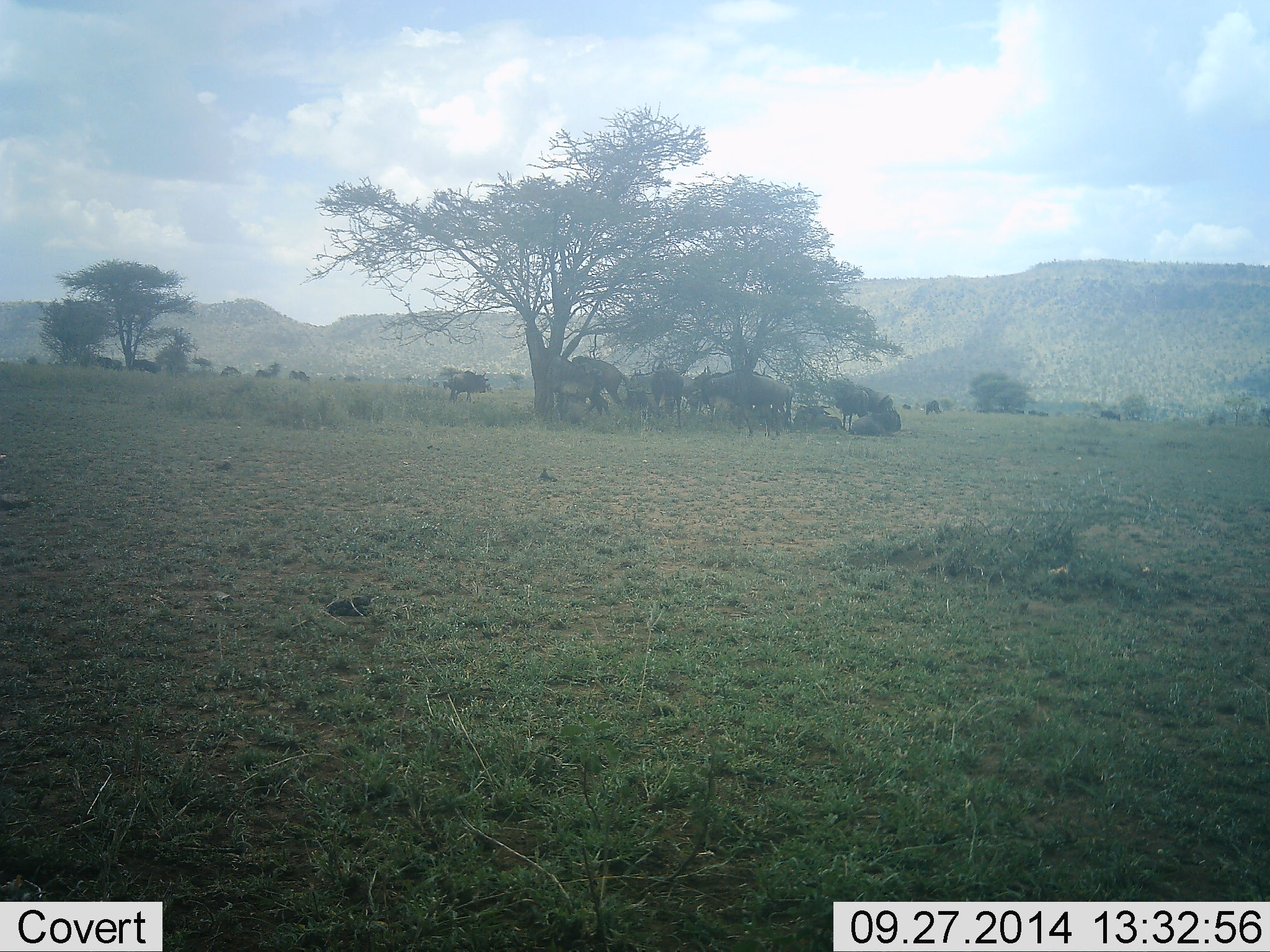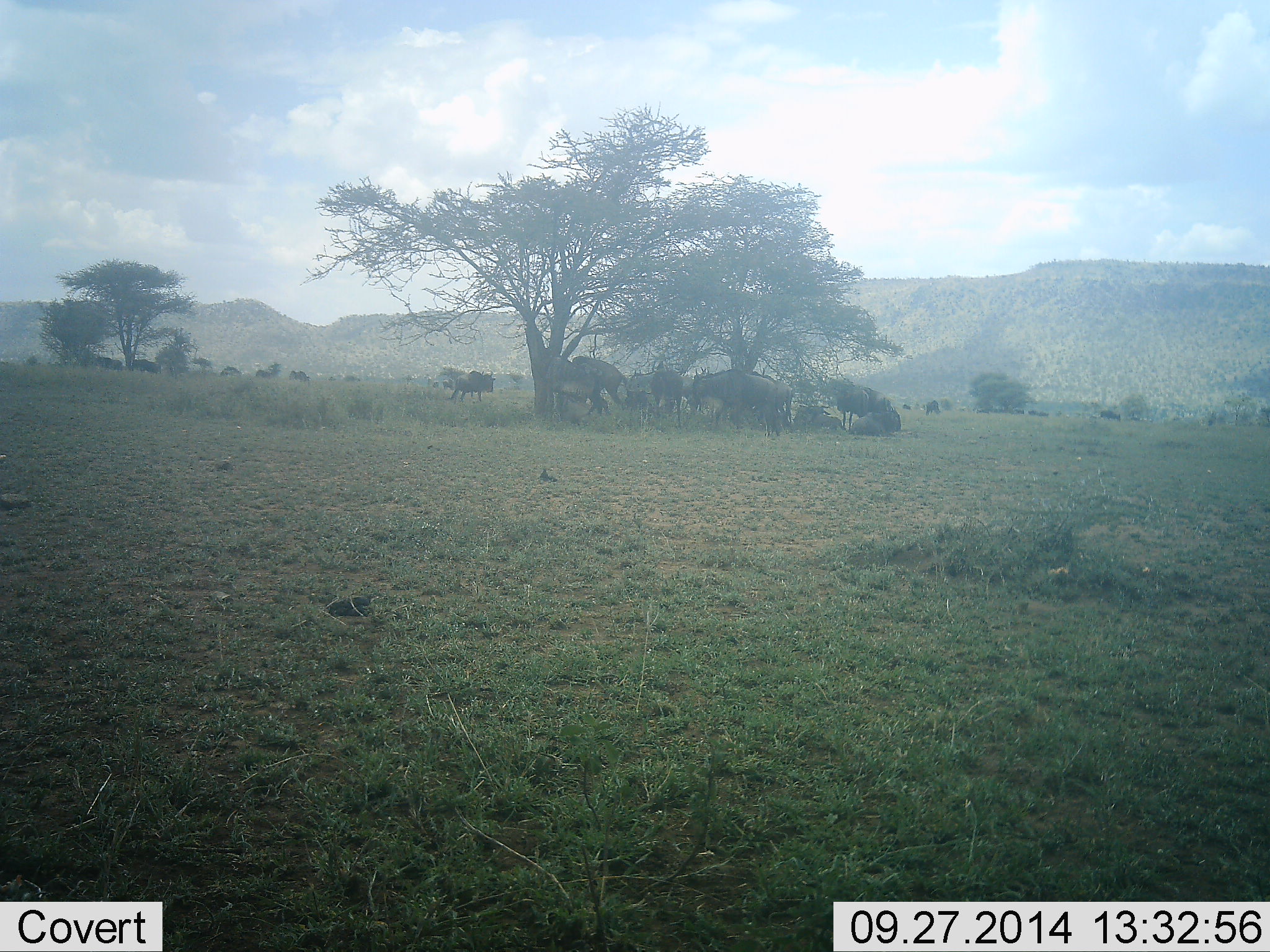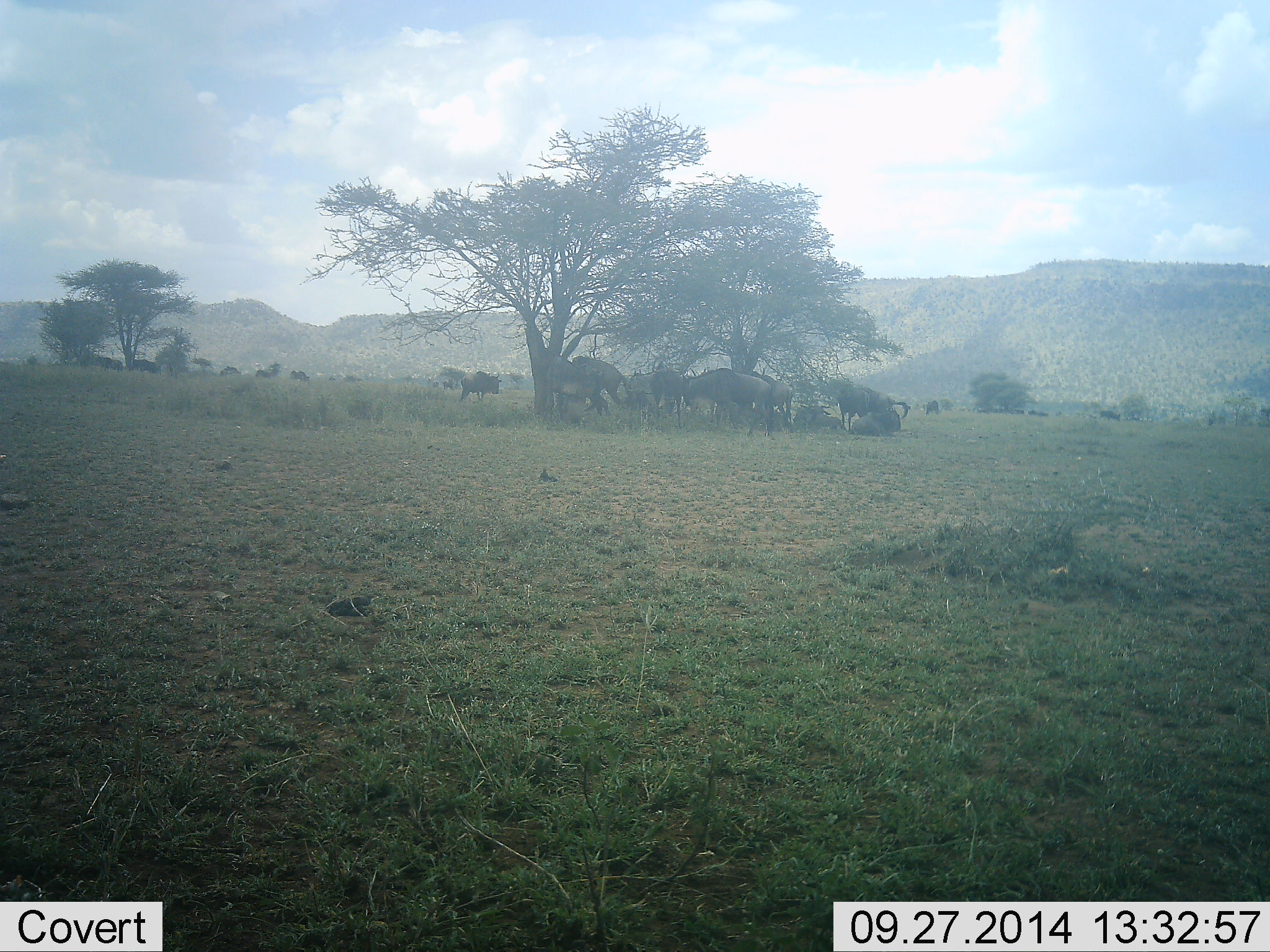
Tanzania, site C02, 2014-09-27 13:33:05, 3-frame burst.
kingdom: Animalia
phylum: Chordata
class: Mammalia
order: Artiodactyla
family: Bovidae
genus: Connochaetes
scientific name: Connochaetes taurinus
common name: blue wildebeest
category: wildebeest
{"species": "wildebeest (blue wildebeest) (Connochaetes taurinus)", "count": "11-50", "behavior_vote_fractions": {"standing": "60%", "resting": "50%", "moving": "50%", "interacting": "0%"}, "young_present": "0%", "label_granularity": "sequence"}